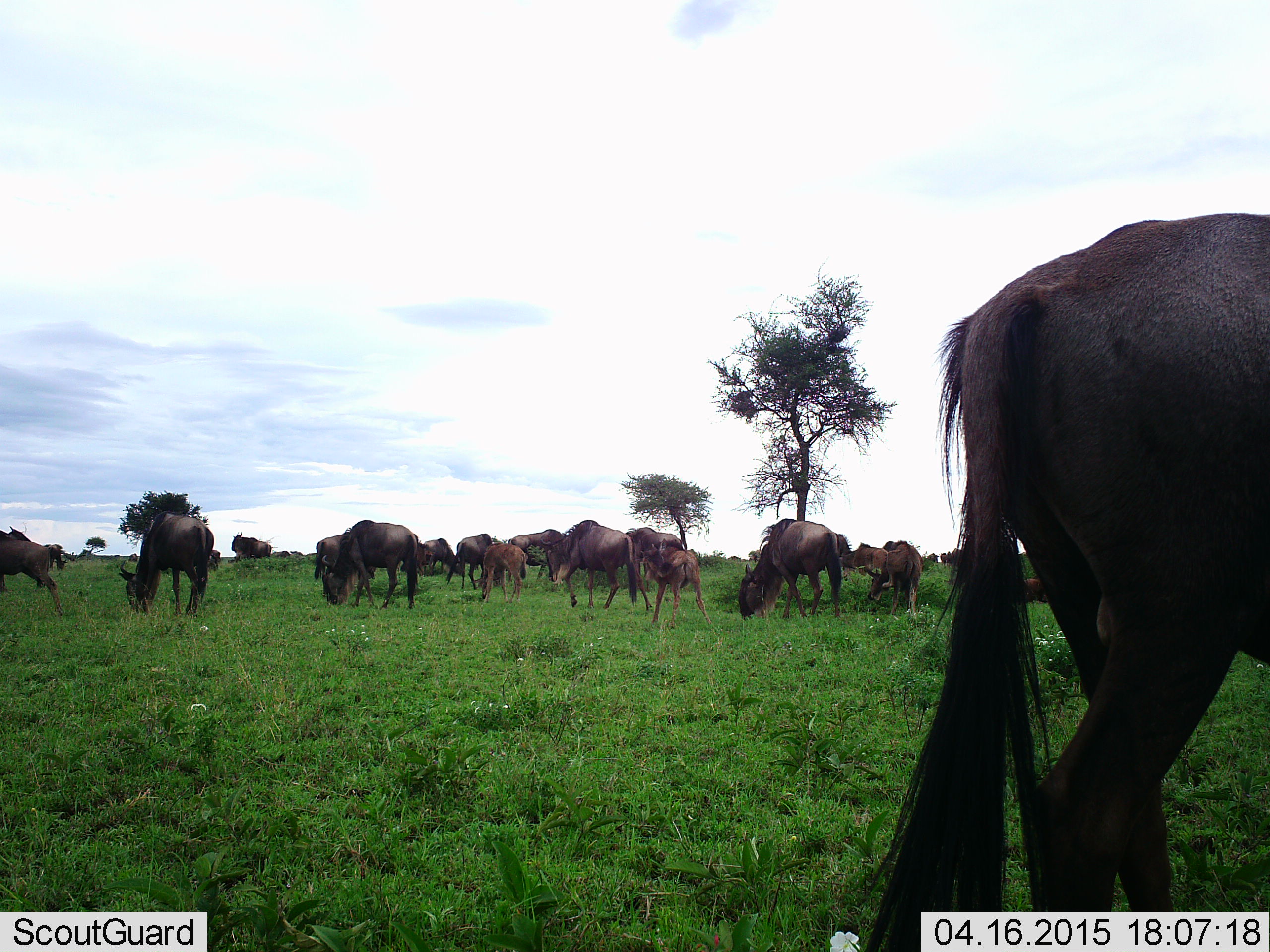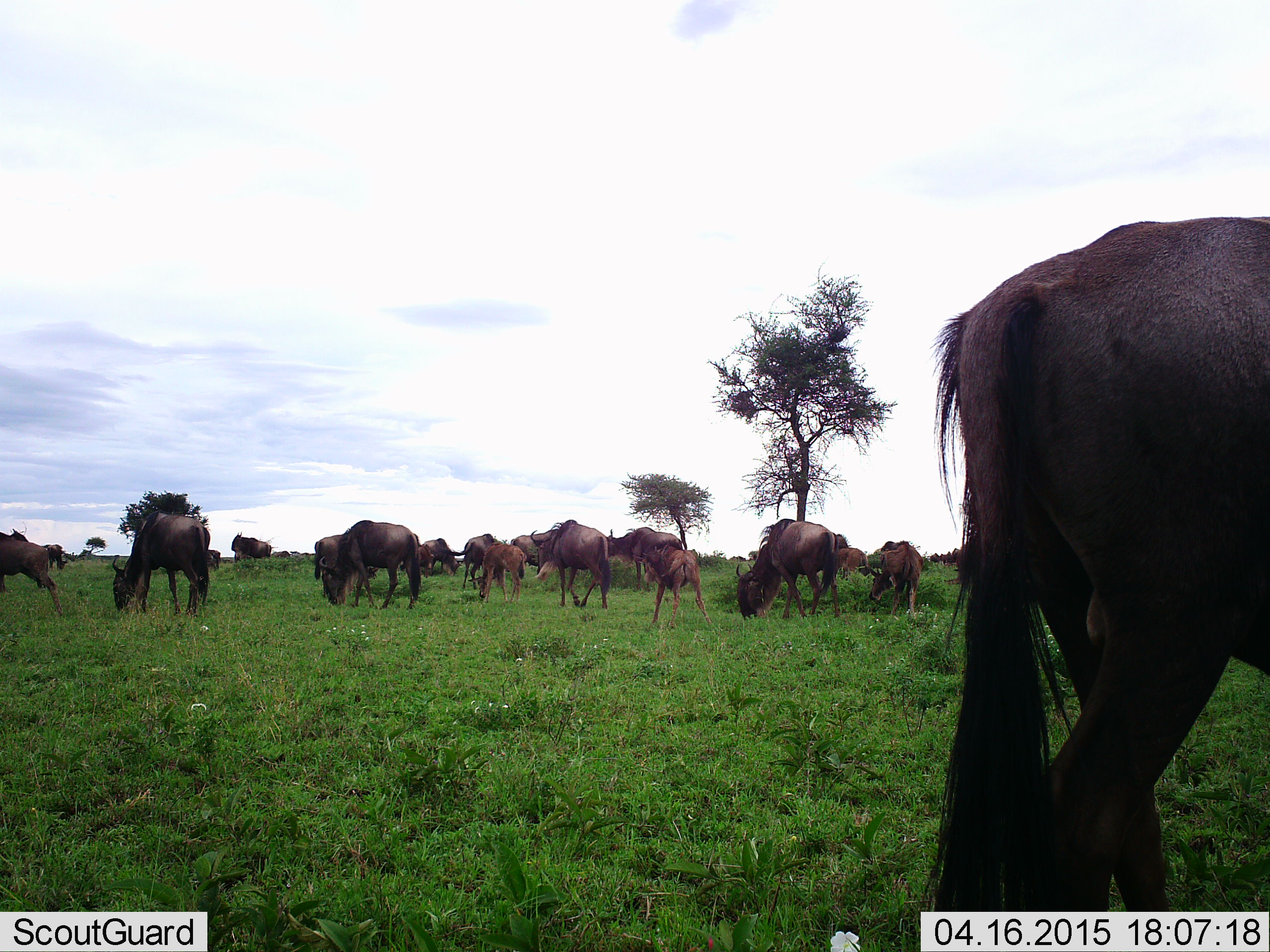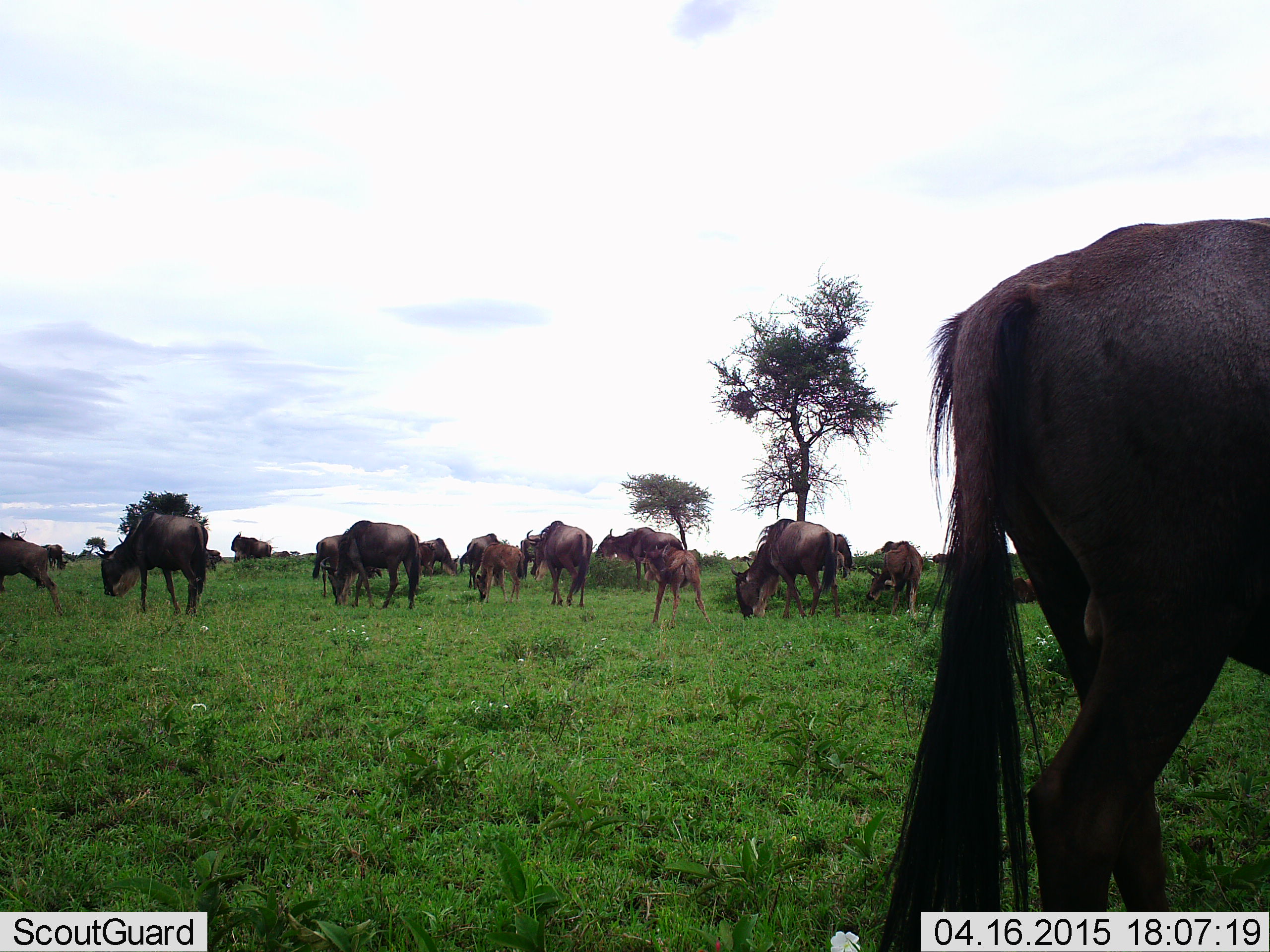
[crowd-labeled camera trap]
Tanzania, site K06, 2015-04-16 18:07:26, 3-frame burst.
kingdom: Animalia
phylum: Chordata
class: Mammalia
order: Artiodactyla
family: Bovidae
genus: Connochaetes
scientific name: Connochaetes taurinus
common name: blue wildebeest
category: wildebeest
Wildebeest (blue wildebeest) (Connochaetes taurinus), count 11-50. Behavior (volunteer vote fractions): standing 20%, resting 10%, moving 40%, interacting 10%. Young present (vote fraction): 50%. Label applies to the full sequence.